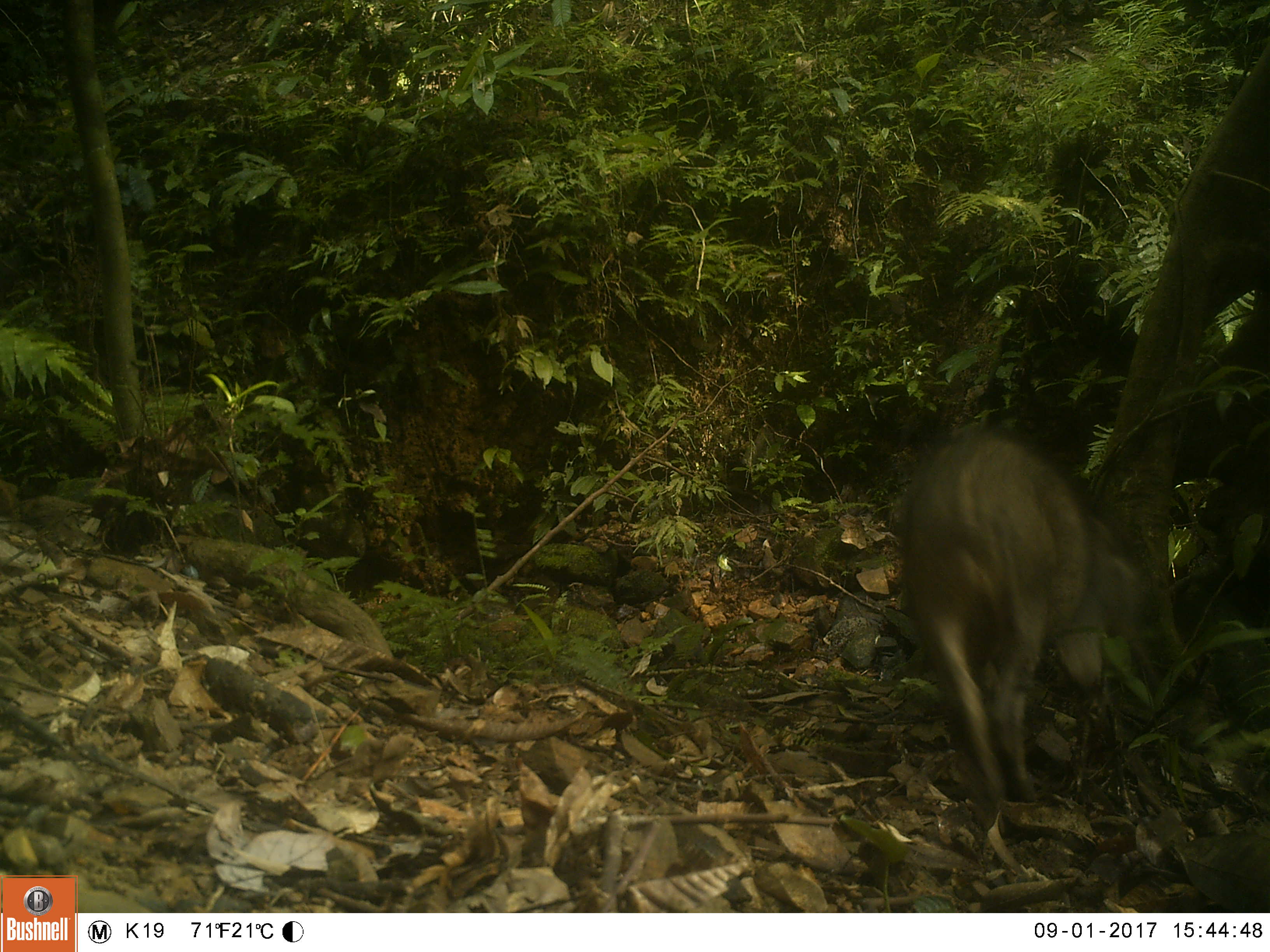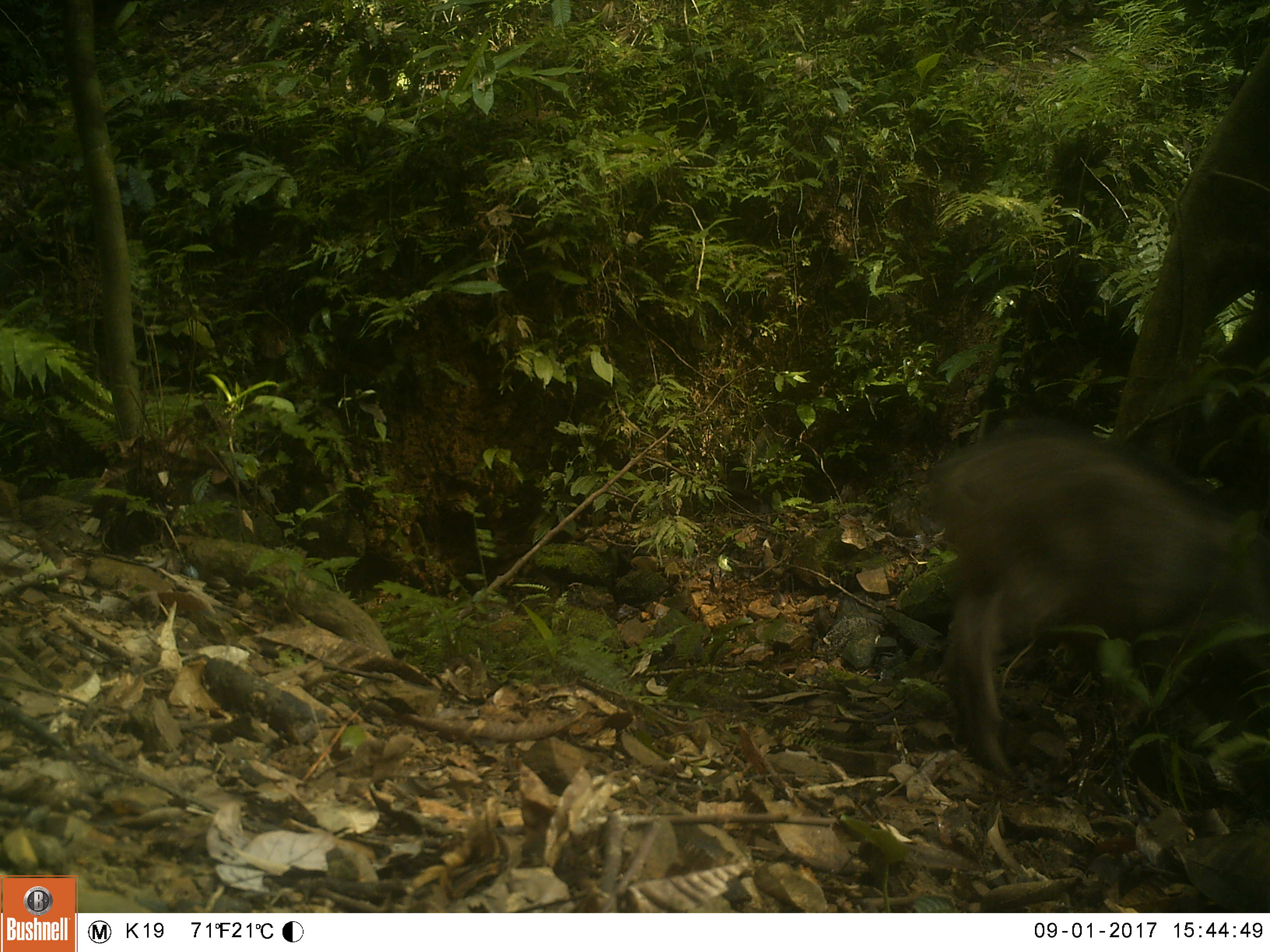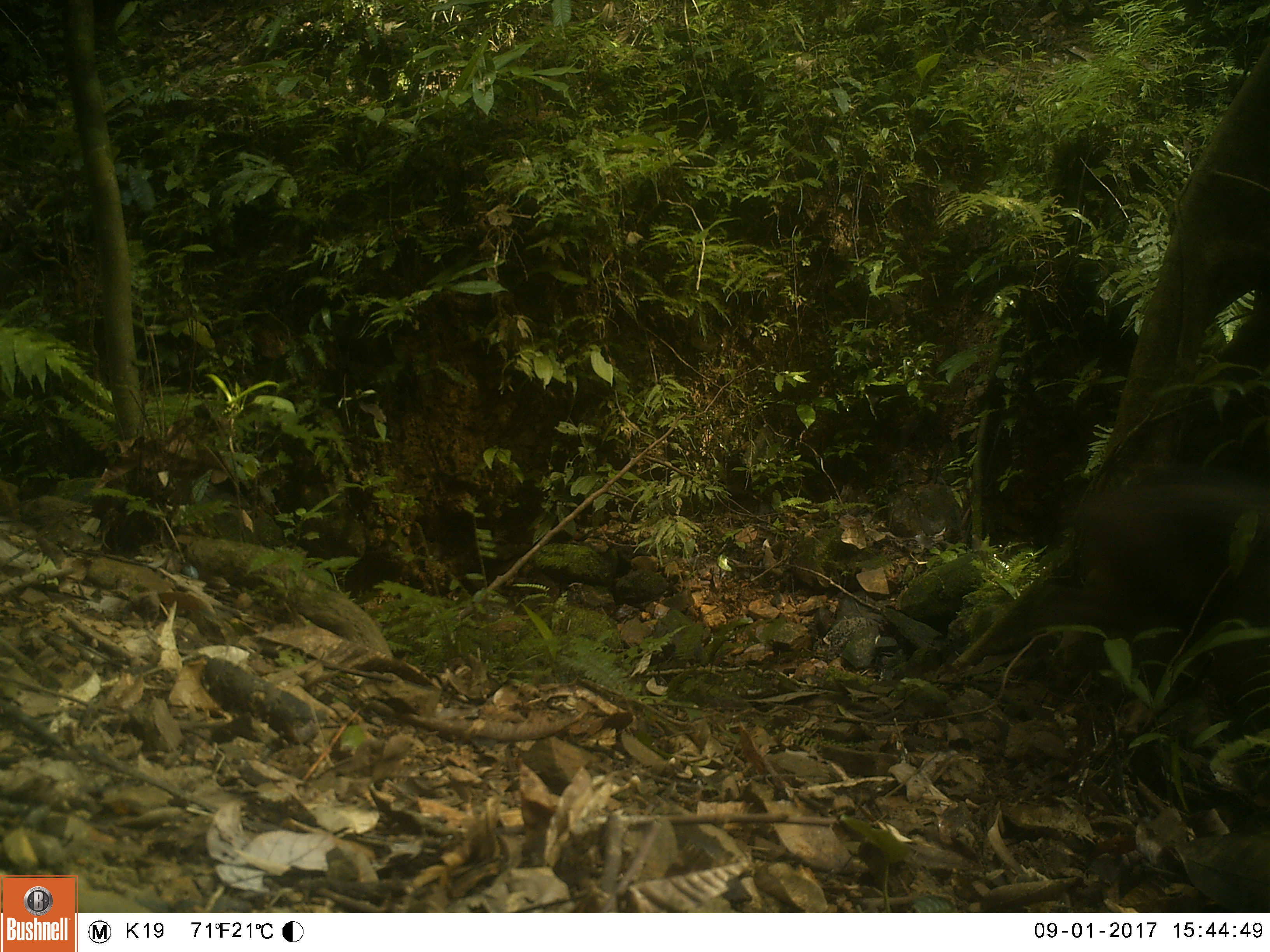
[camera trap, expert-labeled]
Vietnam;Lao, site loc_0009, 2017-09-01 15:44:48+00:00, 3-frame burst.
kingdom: Animalia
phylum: Chordata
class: Mammalia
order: Artiodactyla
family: Suidae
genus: Sus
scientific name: Sus scrofa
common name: eurasian wild pig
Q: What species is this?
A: Eurasian wild pig (Sus scrofa).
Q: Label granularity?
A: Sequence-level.